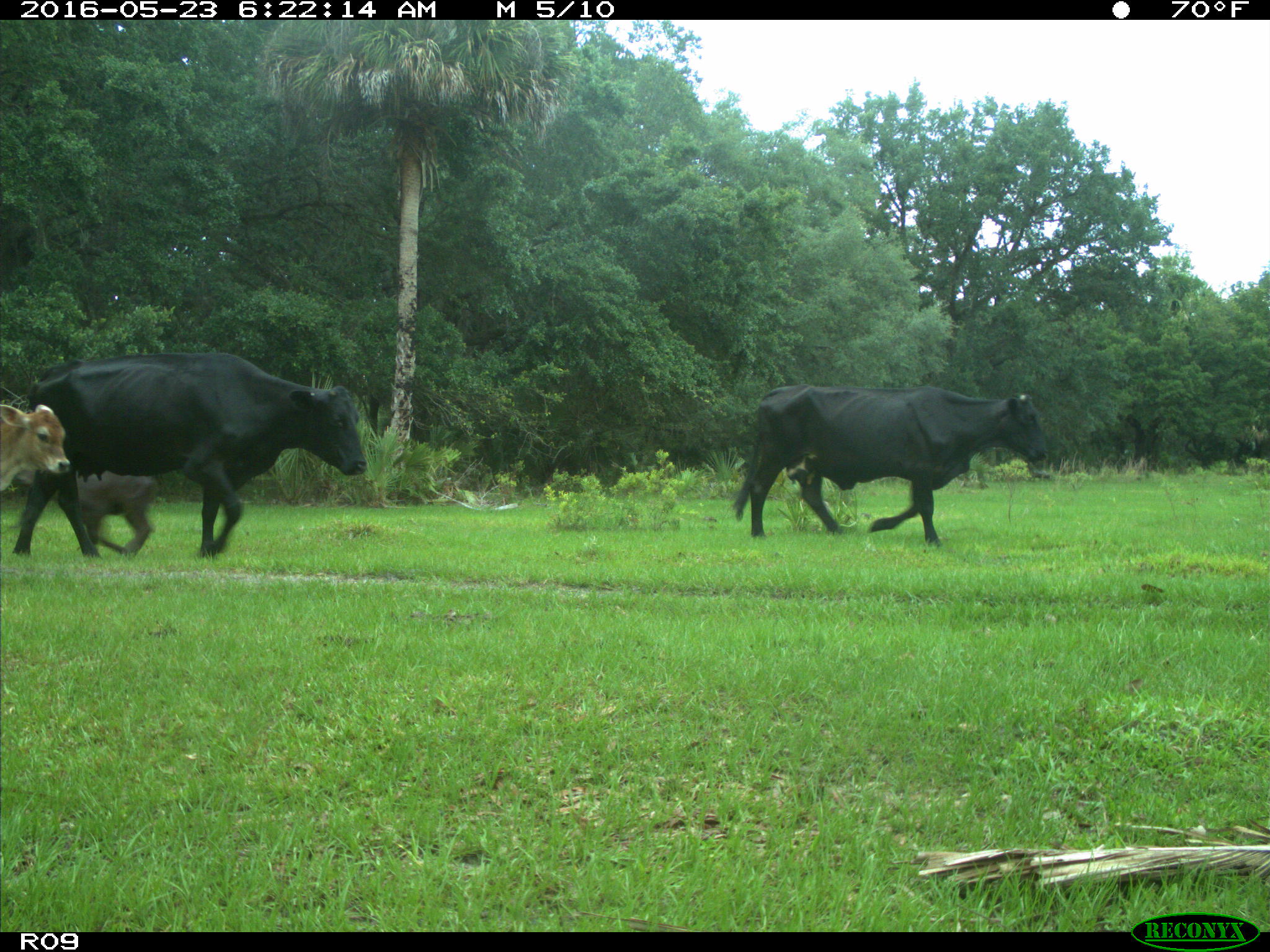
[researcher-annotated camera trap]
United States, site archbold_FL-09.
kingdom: Animalia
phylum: Chordata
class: Mammalia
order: Artiodactyla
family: Bovidae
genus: Bos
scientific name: Bos taurus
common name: domestic cow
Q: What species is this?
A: Bos taurus (domestic cow).